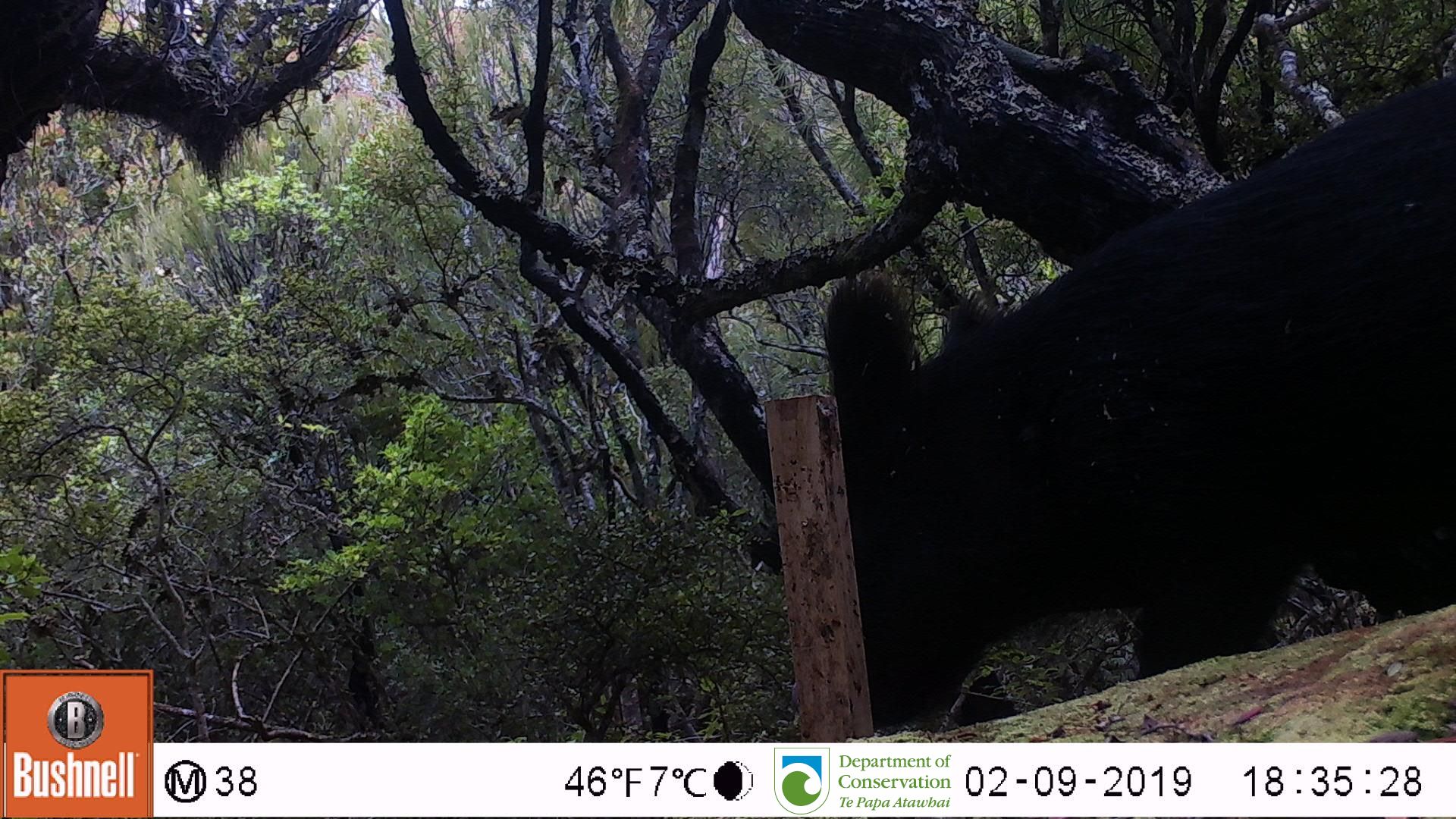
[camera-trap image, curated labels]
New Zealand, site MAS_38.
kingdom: Animalia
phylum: Chordata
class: Mammalia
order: Artiodactyla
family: Suidae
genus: Sus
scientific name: Sus scrofa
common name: pig